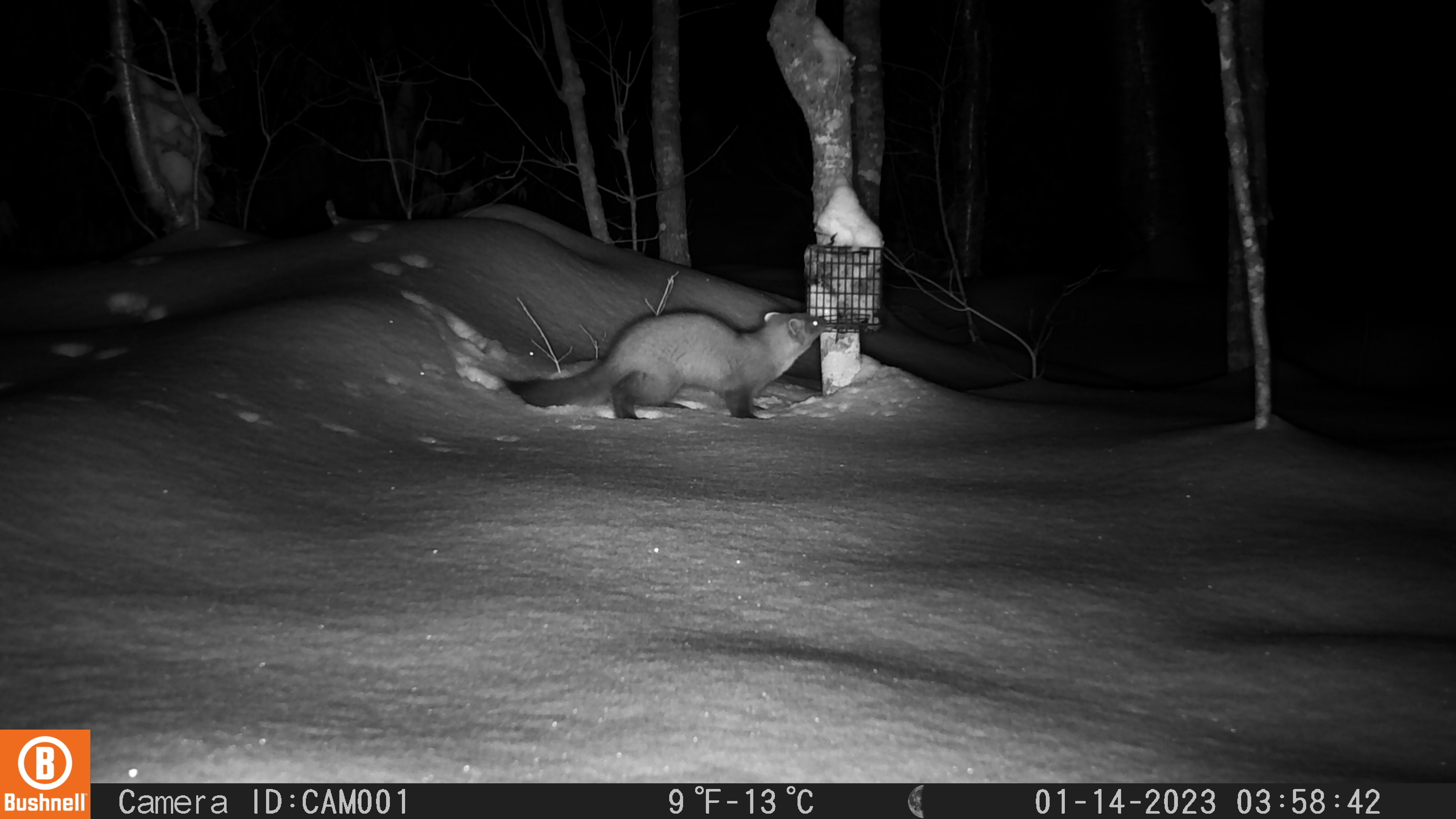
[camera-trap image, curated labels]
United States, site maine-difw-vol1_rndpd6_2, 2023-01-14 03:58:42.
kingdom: Animalia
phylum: Chordata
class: Mammalia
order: Carnivora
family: Mustelidae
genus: Martes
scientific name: Martes americana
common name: american marten